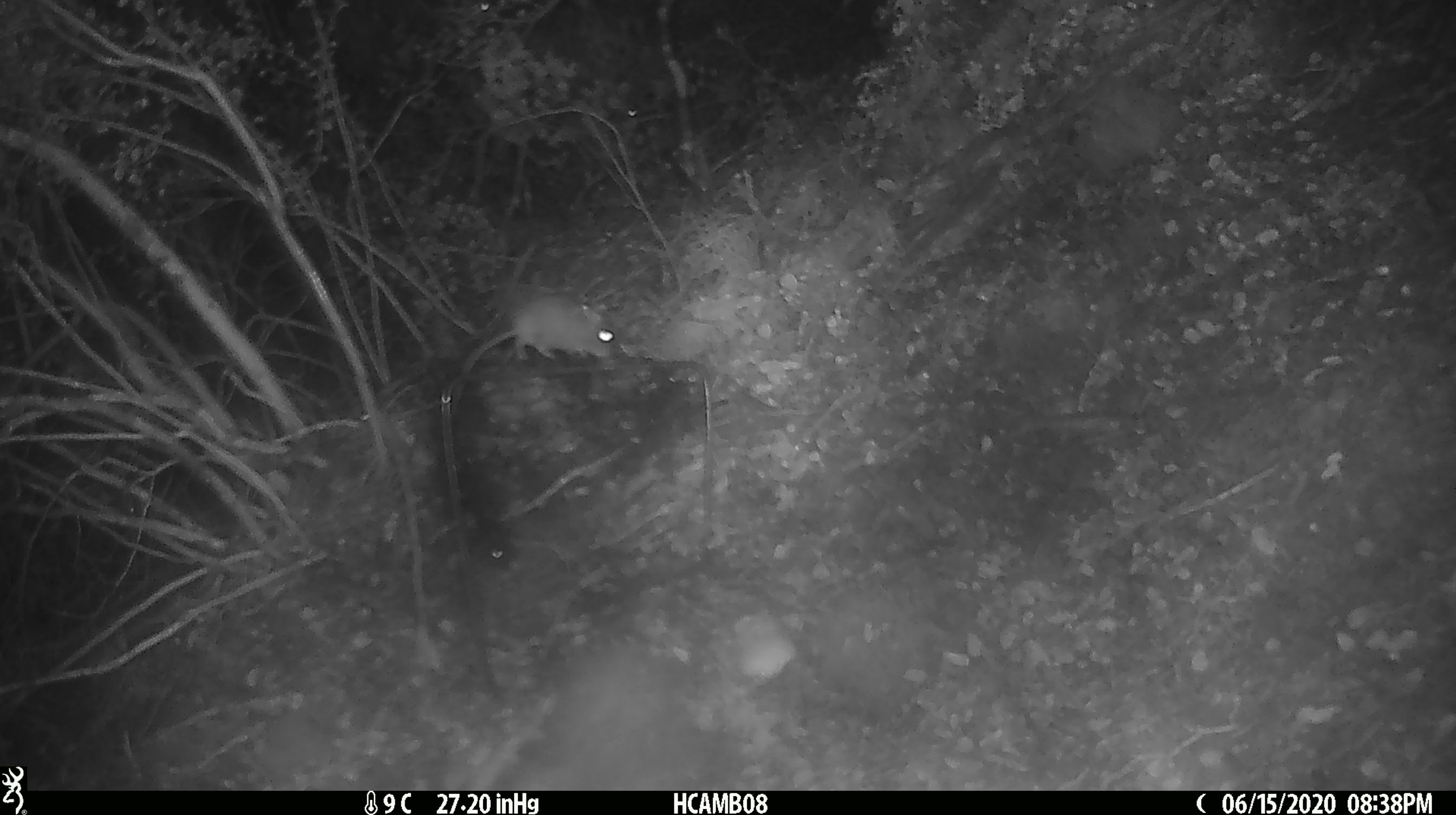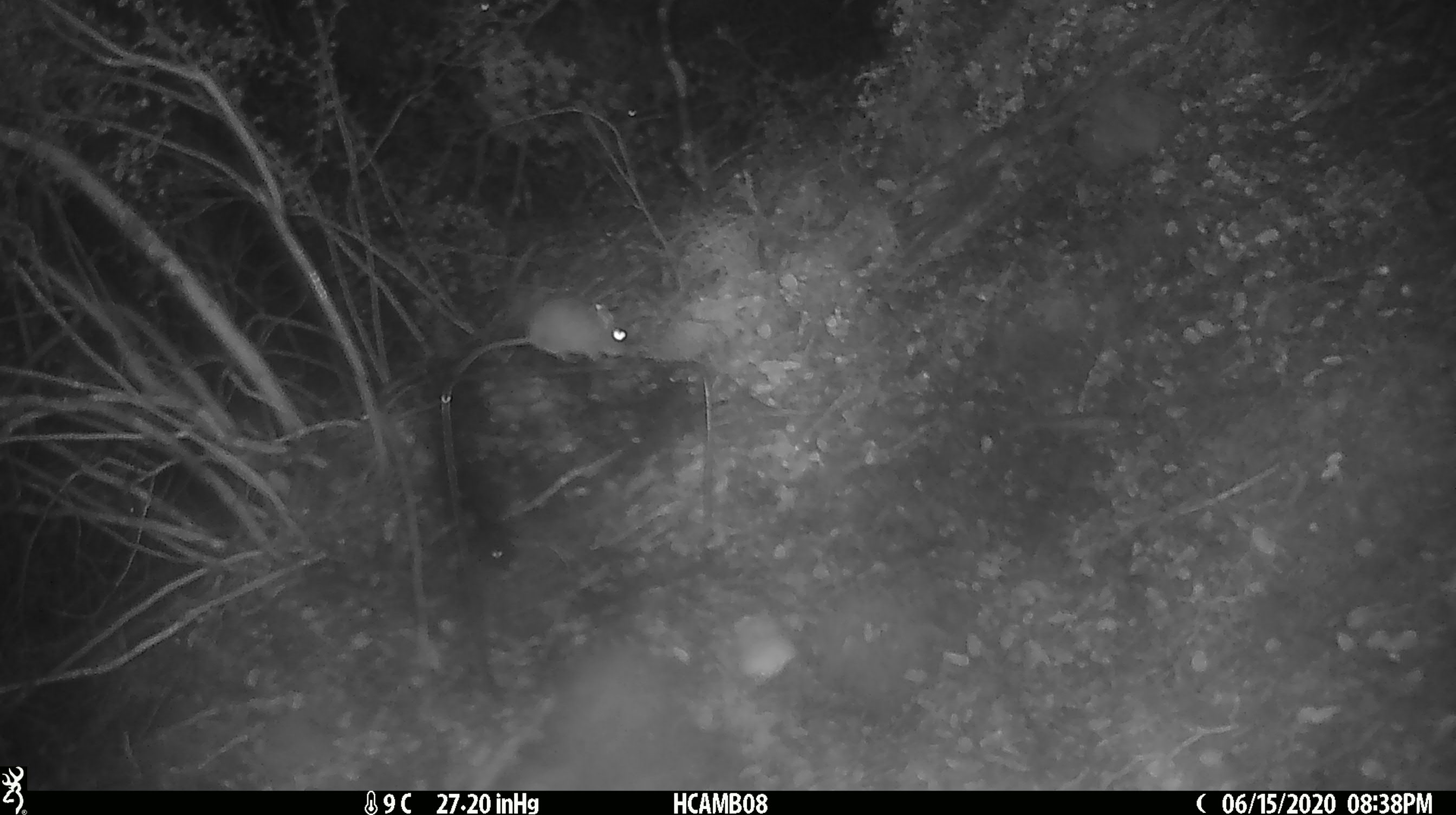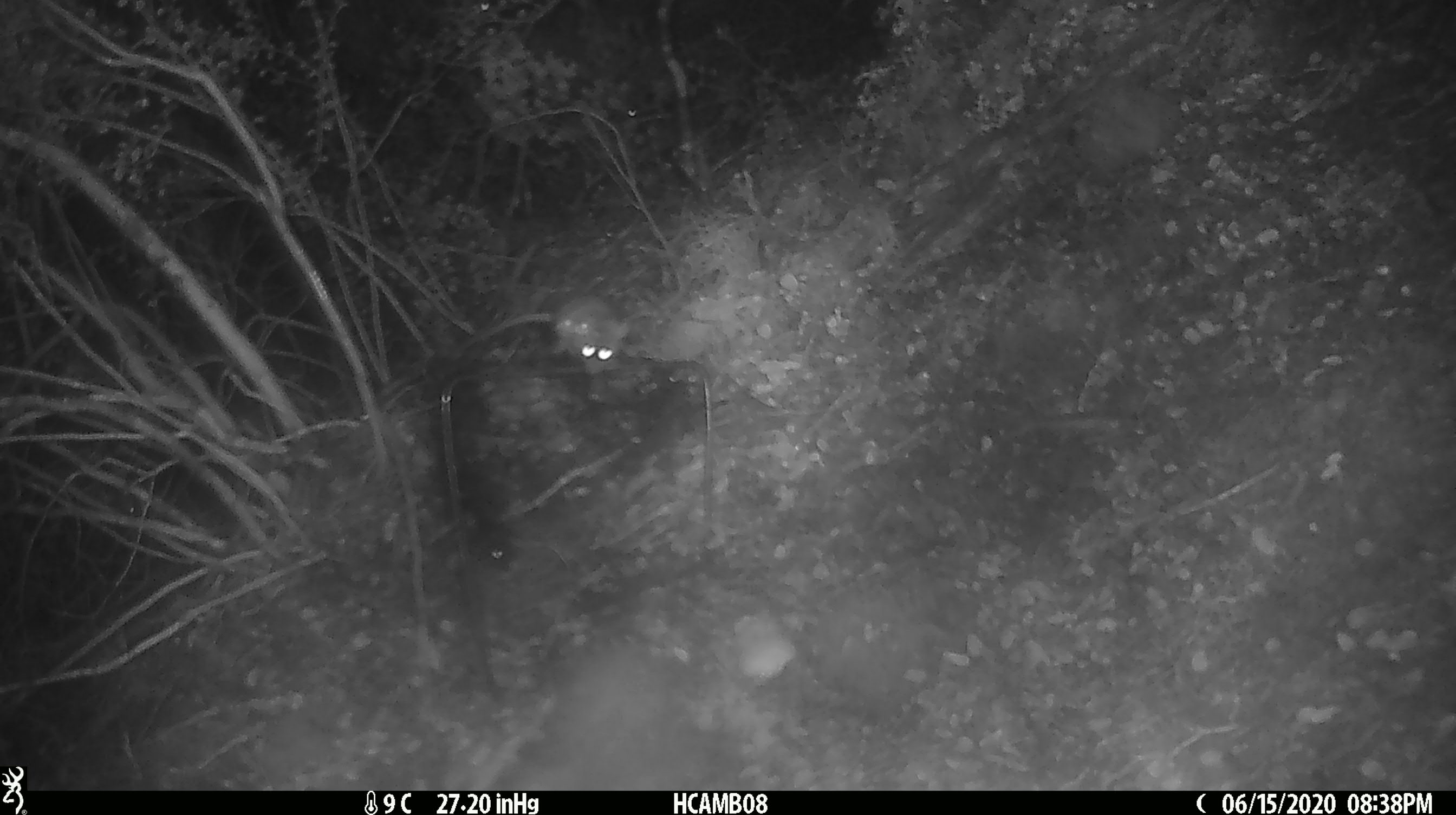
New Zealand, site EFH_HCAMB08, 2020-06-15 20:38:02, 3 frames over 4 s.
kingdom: Animalia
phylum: Chordata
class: Mammalia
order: Rodentia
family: Muridae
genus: Mus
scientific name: Mus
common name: mouse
Mouse (Mus).